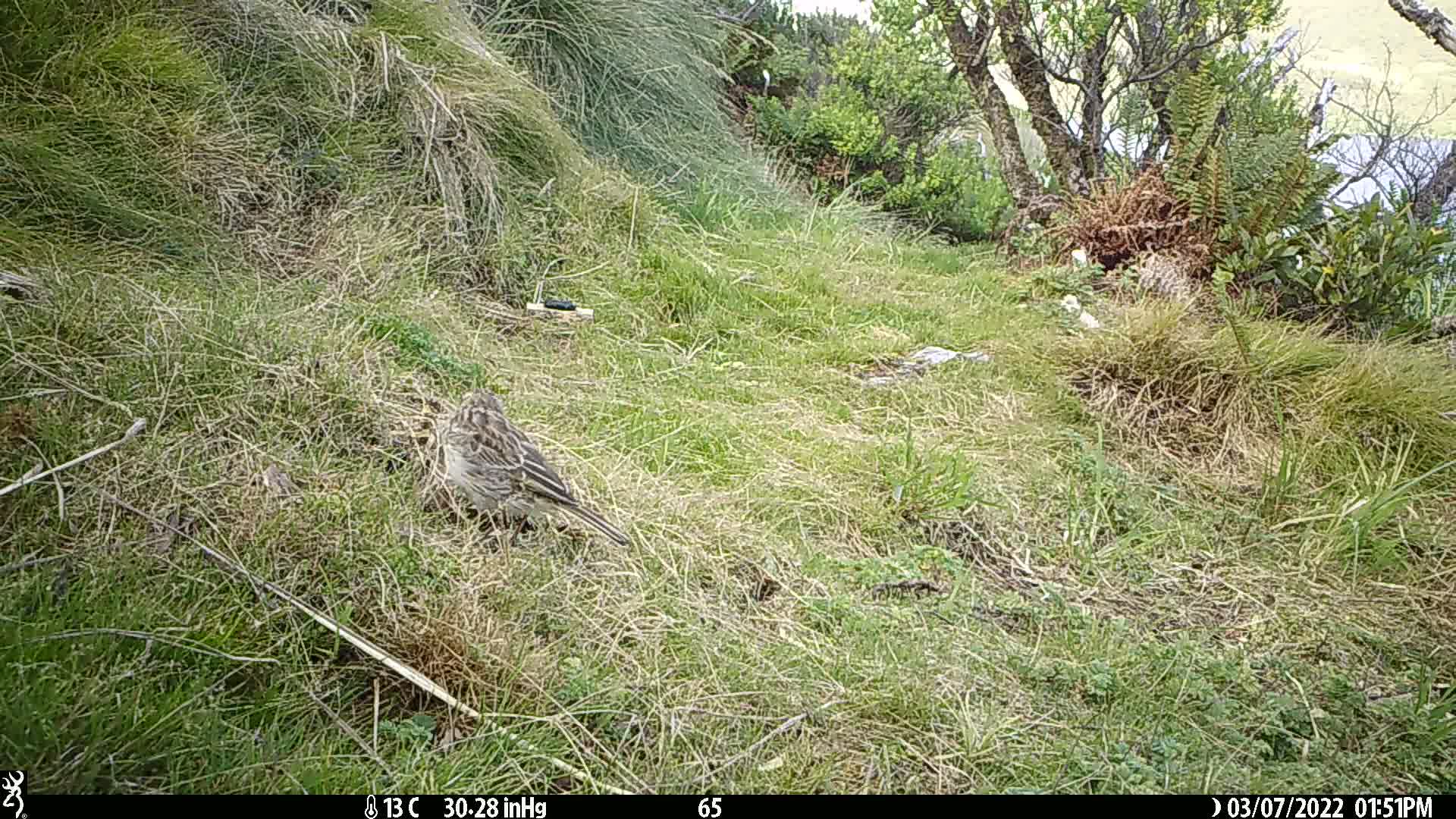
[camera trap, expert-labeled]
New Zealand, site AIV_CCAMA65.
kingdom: Animalia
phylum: Chordata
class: Aves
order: Passeriformes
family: Motacillidae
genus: Anthus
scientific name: Anthus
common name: pipit